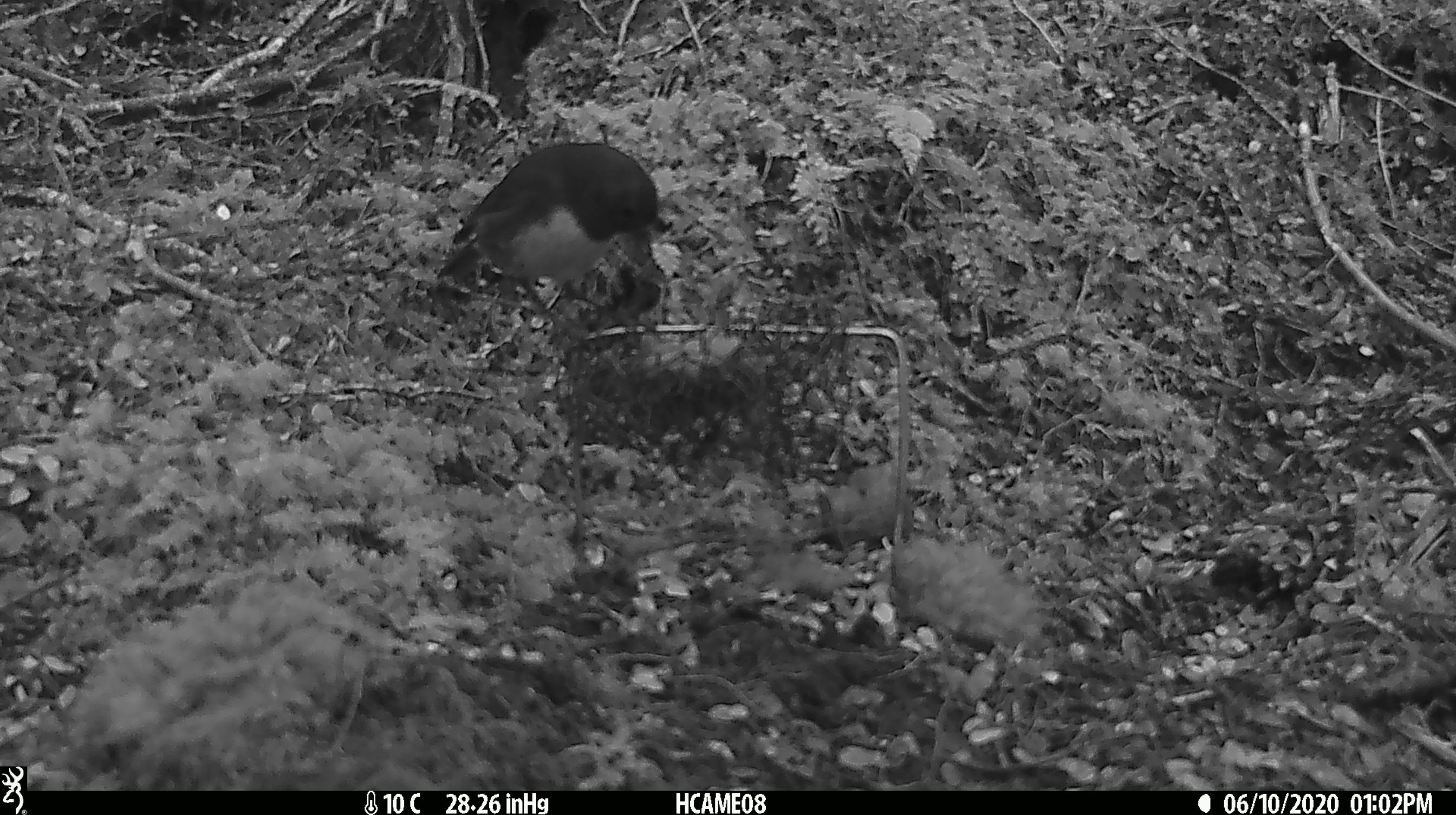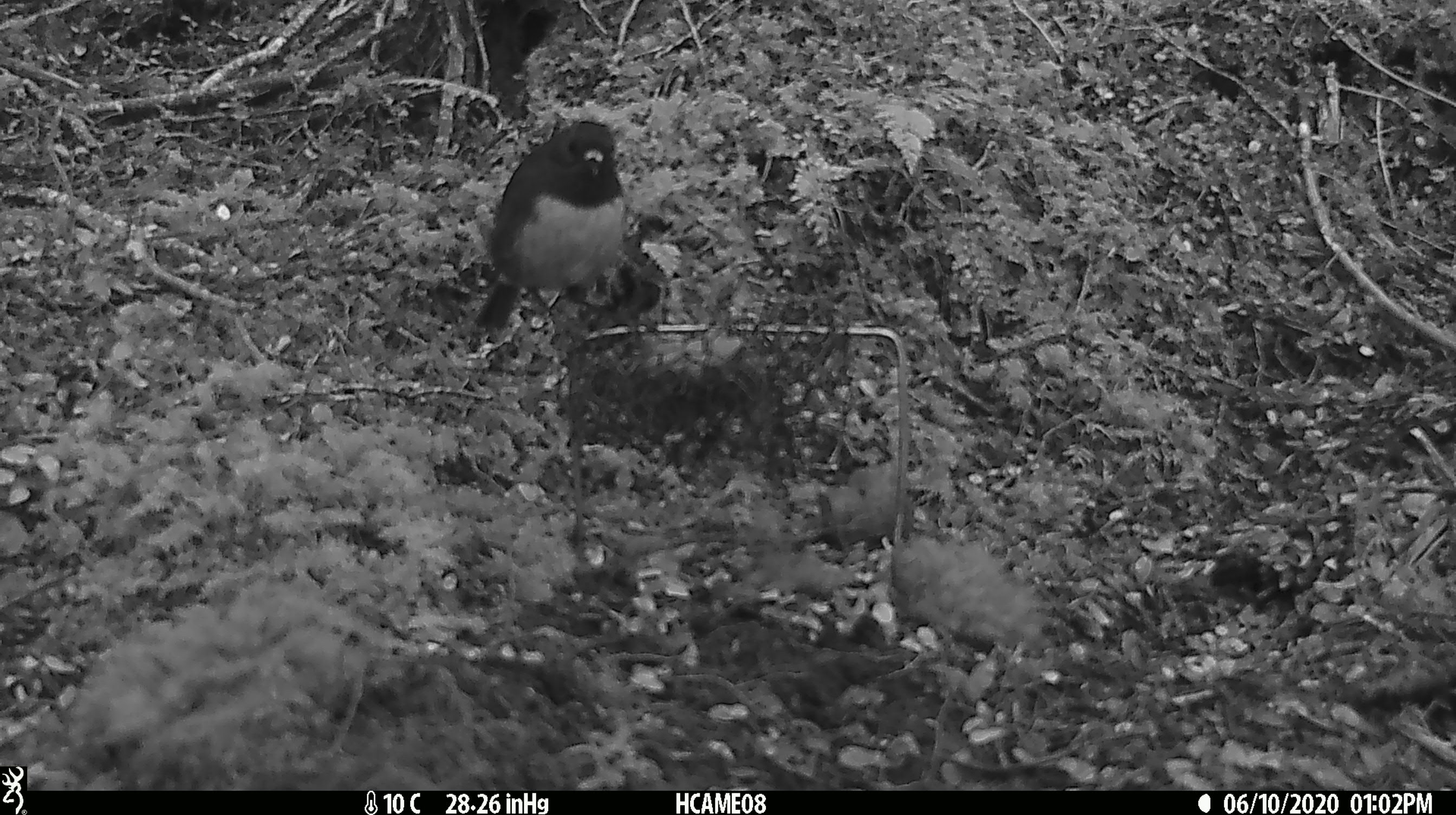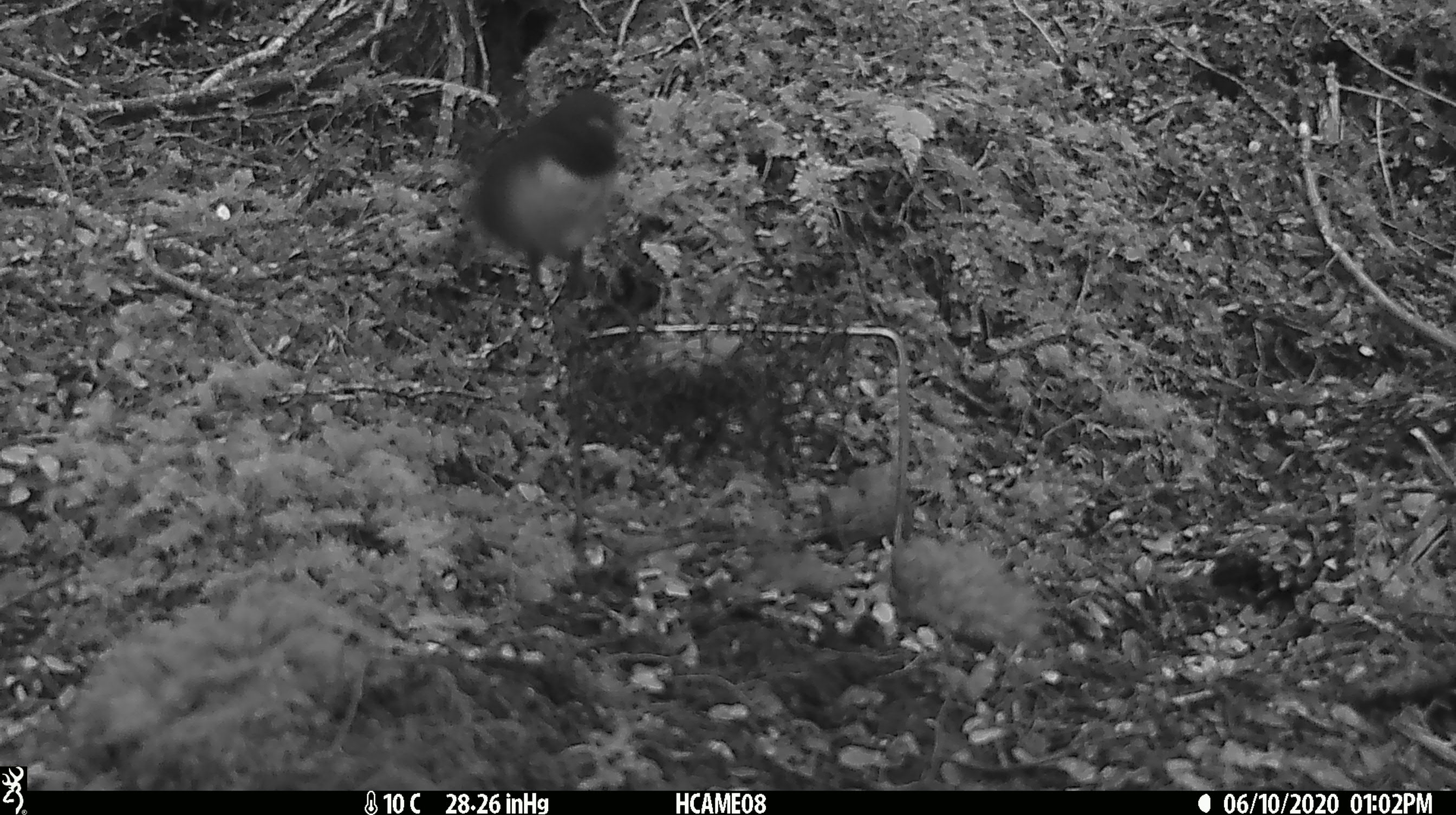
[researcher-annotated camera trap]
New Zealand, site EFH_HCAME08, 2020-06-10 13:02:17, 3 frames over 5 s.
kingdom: Animalia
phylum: Chordata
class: Aves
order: Passeriformes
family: Petroicidae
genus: Petroica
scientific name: Petroica australis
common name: new zealand robin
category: robin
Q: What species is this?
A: Robin (new zealand robin) (Petroica australis).